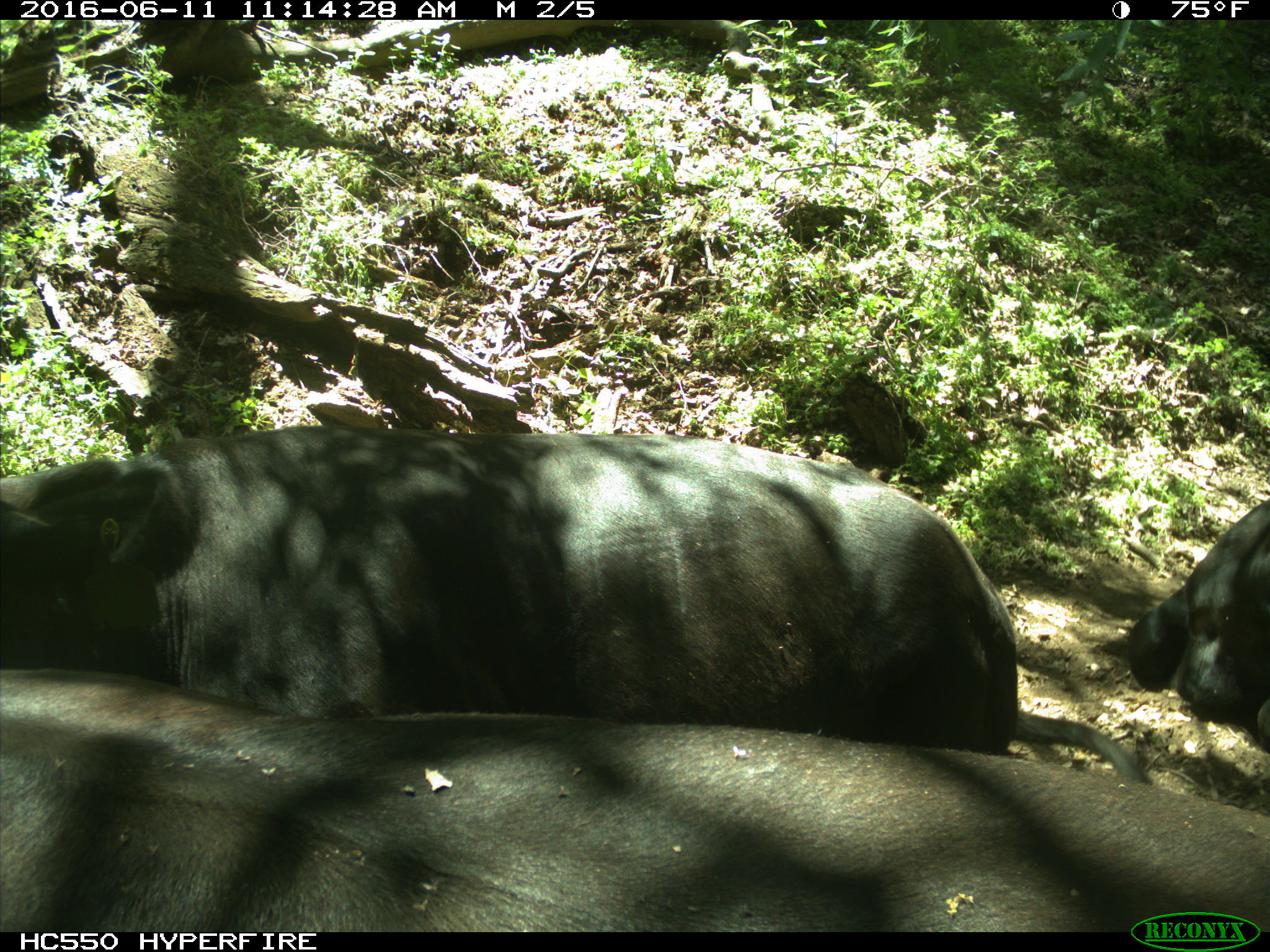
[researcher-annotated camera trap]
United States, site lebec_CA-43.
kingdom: Animalia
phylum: Chordata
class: Mammalia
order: Artiodactyla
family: Bovidae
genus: Bos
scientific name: Bos taurus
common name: domestic cow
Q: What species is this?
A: Bos taurus (domestic cow).